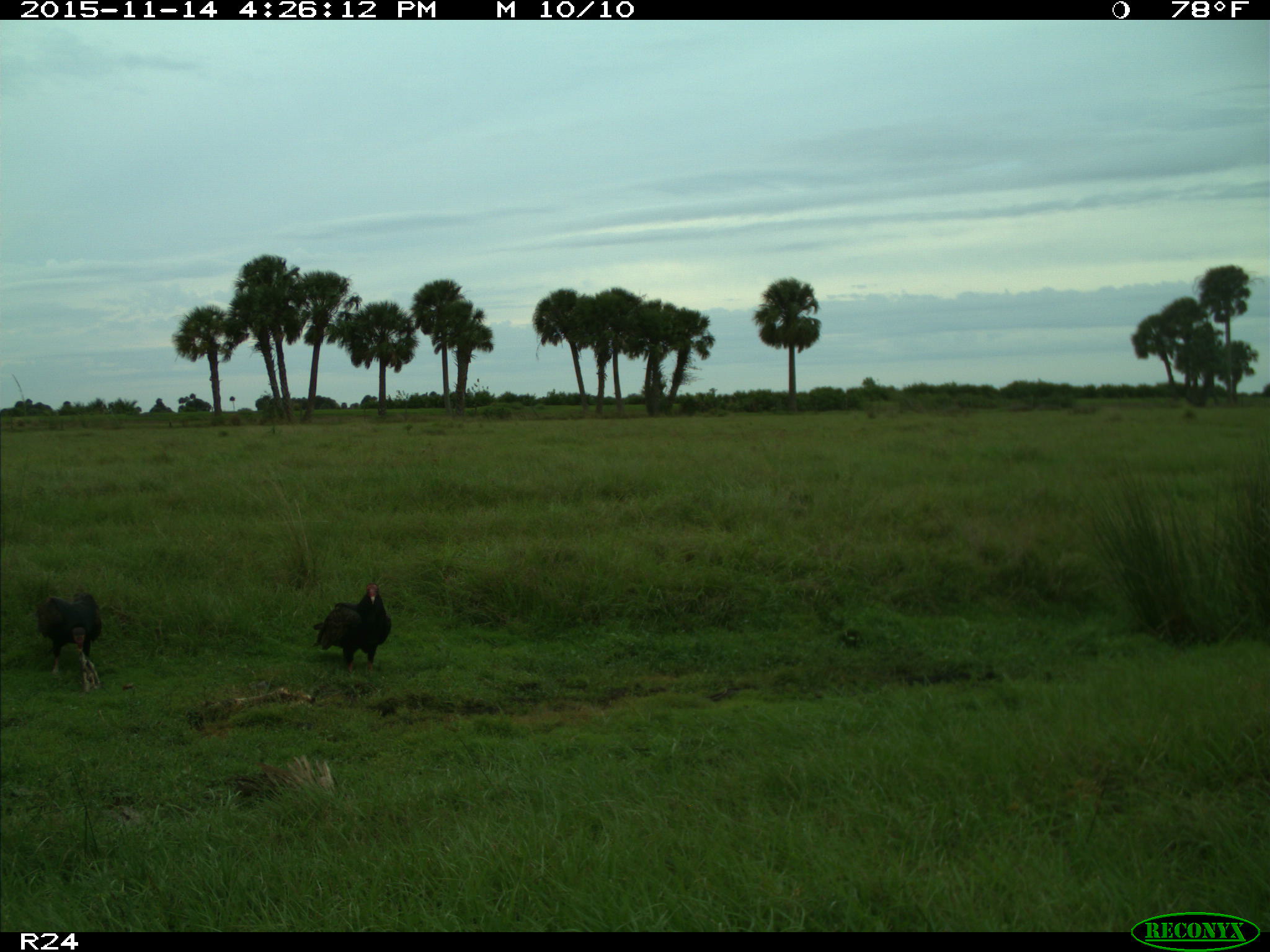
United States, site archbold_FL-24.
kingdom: Animalia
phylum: Chordata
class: Aves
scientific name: Aves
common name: birds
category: unidentified bird